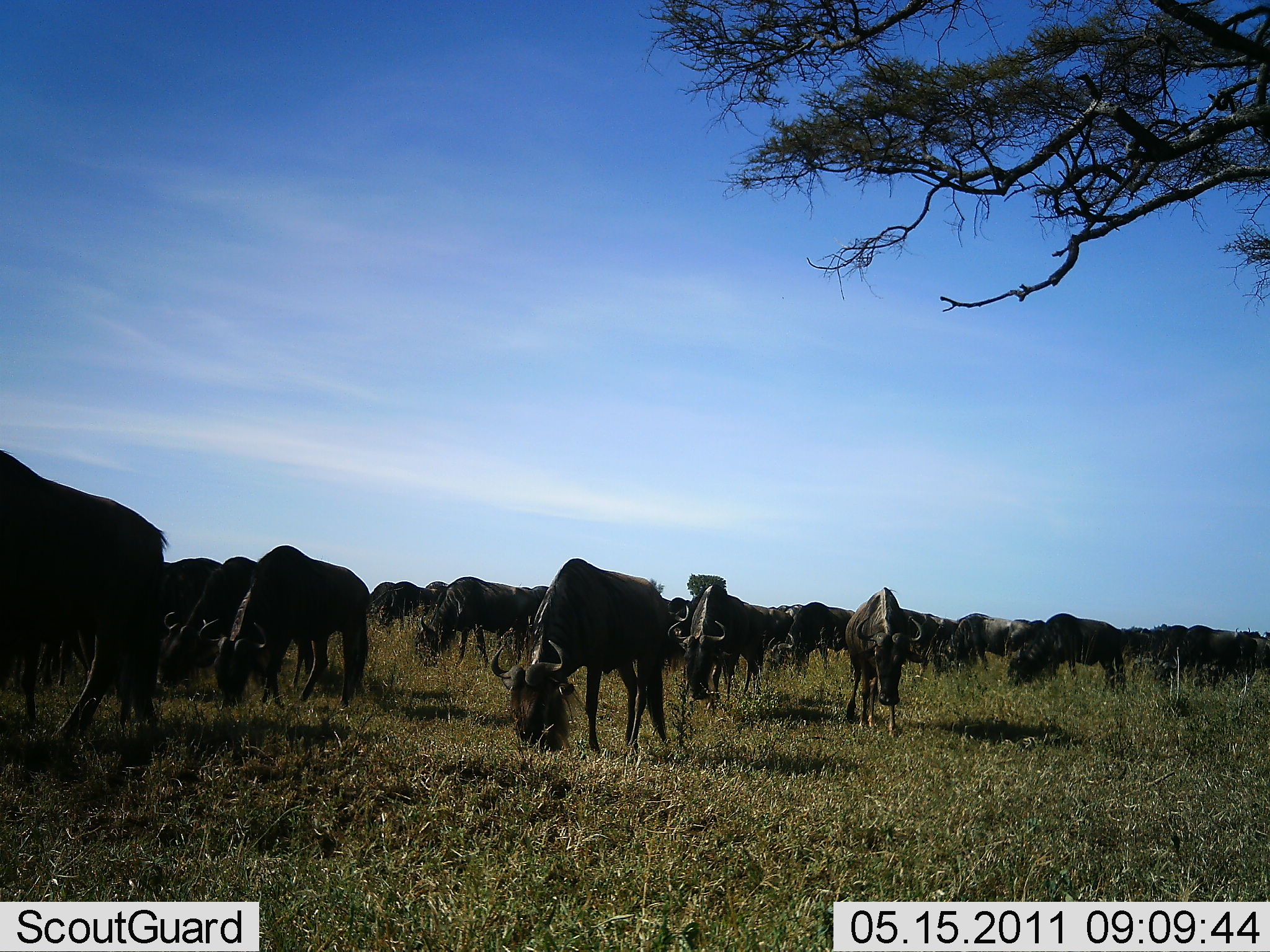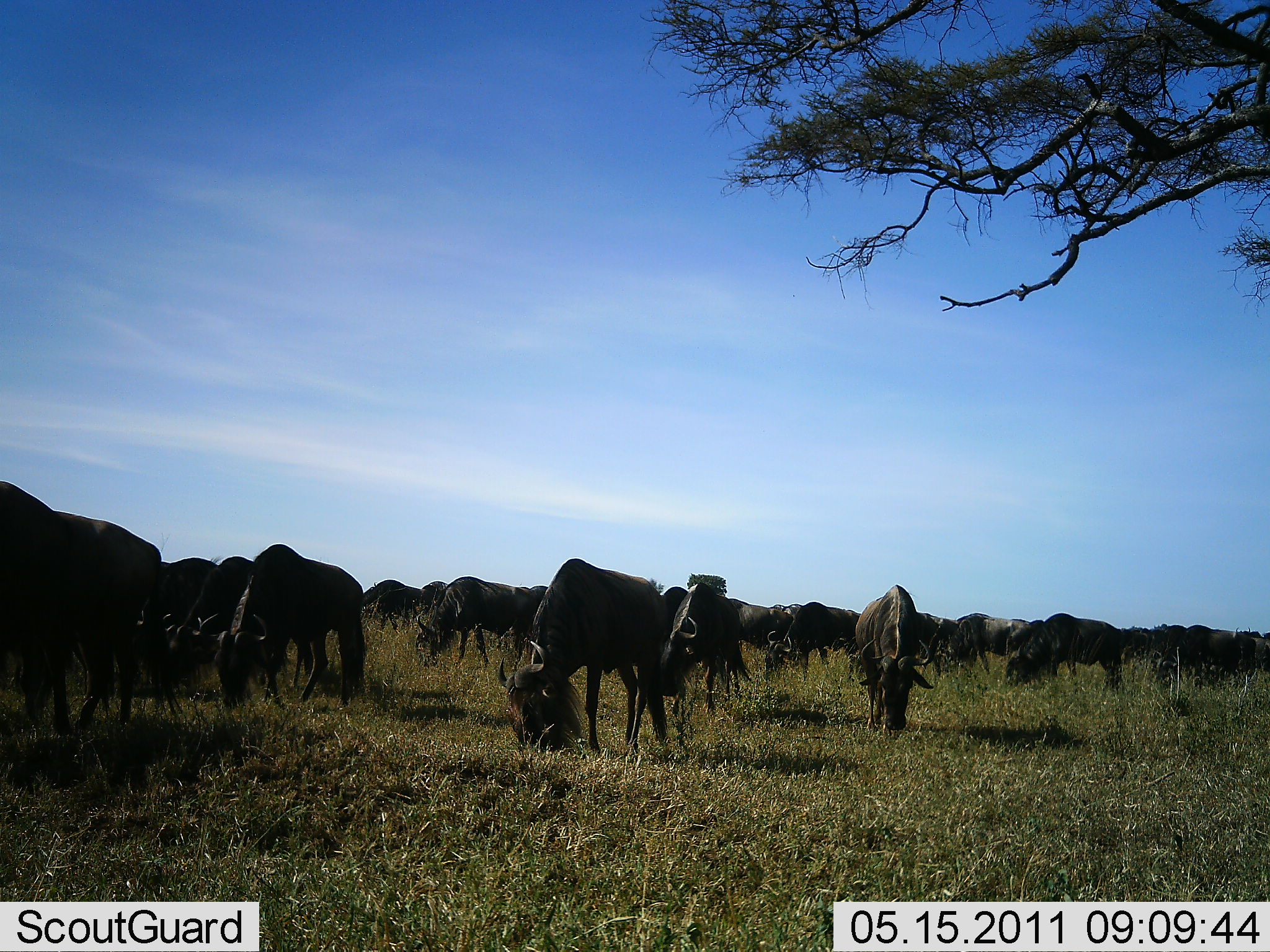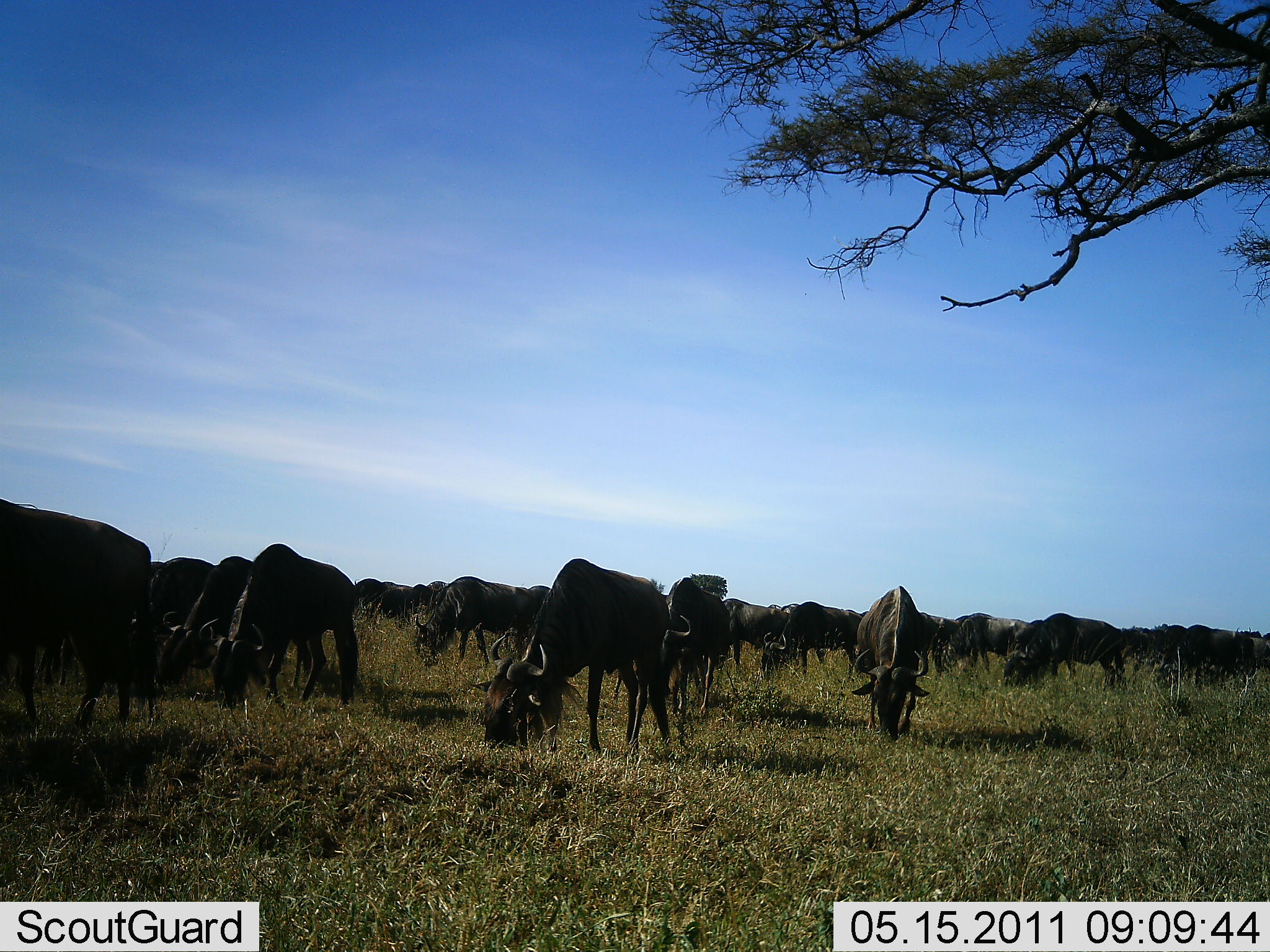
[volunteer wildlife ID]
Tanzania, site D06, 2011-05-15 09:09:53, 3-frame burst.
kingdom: Animalia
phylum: Chordata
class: Mammalia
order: Artiodactyla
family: Bovidae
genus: Connochaetes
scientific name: Connochaetes taurinus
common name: blue wildebeest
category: wildebeest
Wildebeest (blue wildebeest) (Connochaetes taurinus), count 11-50. Behavior (volunteer vote fractions): standing 30%, resting 0%, moving 20%, interacting 0%. Young present (vote fraction): 0%. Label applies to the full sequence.